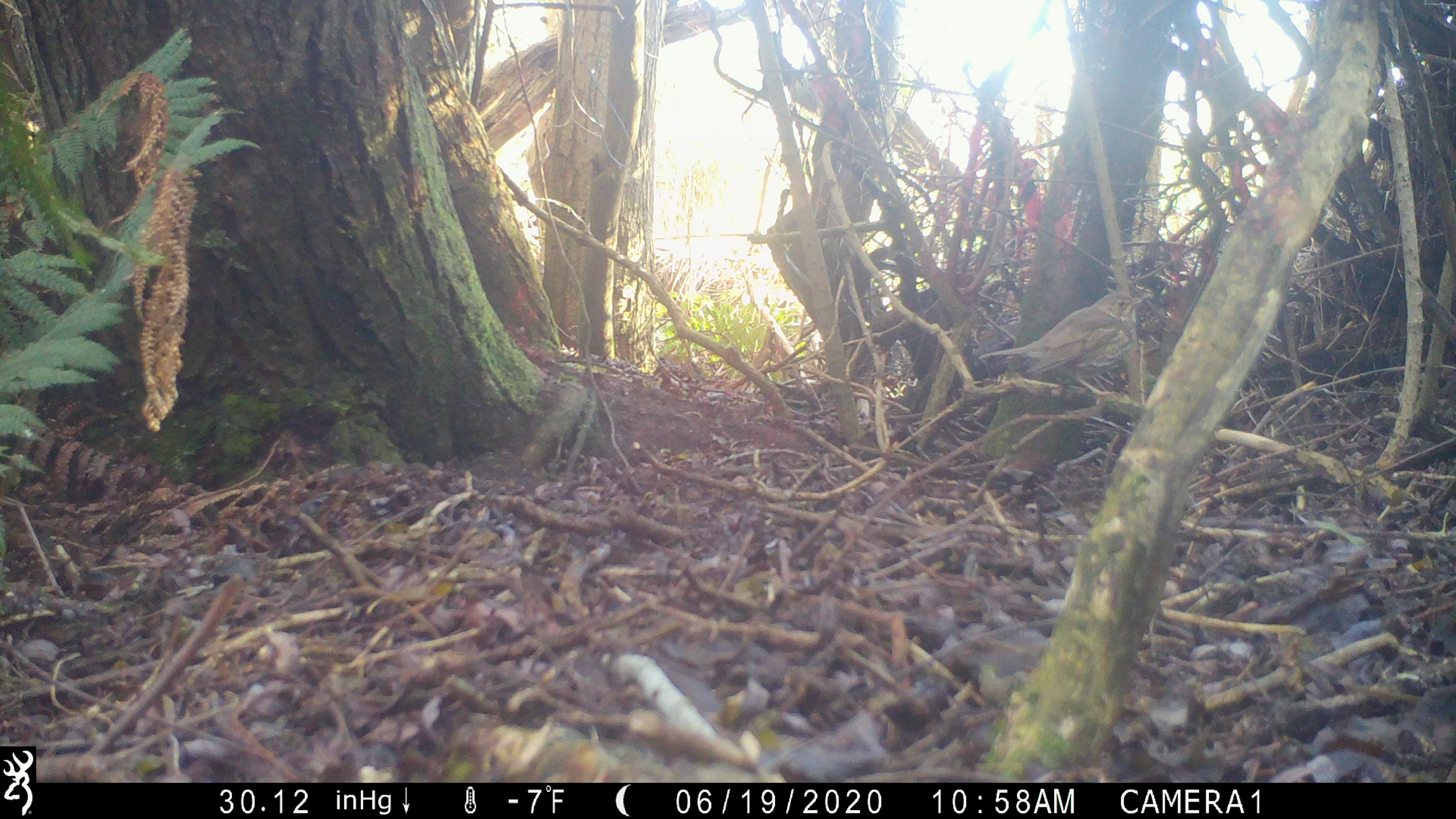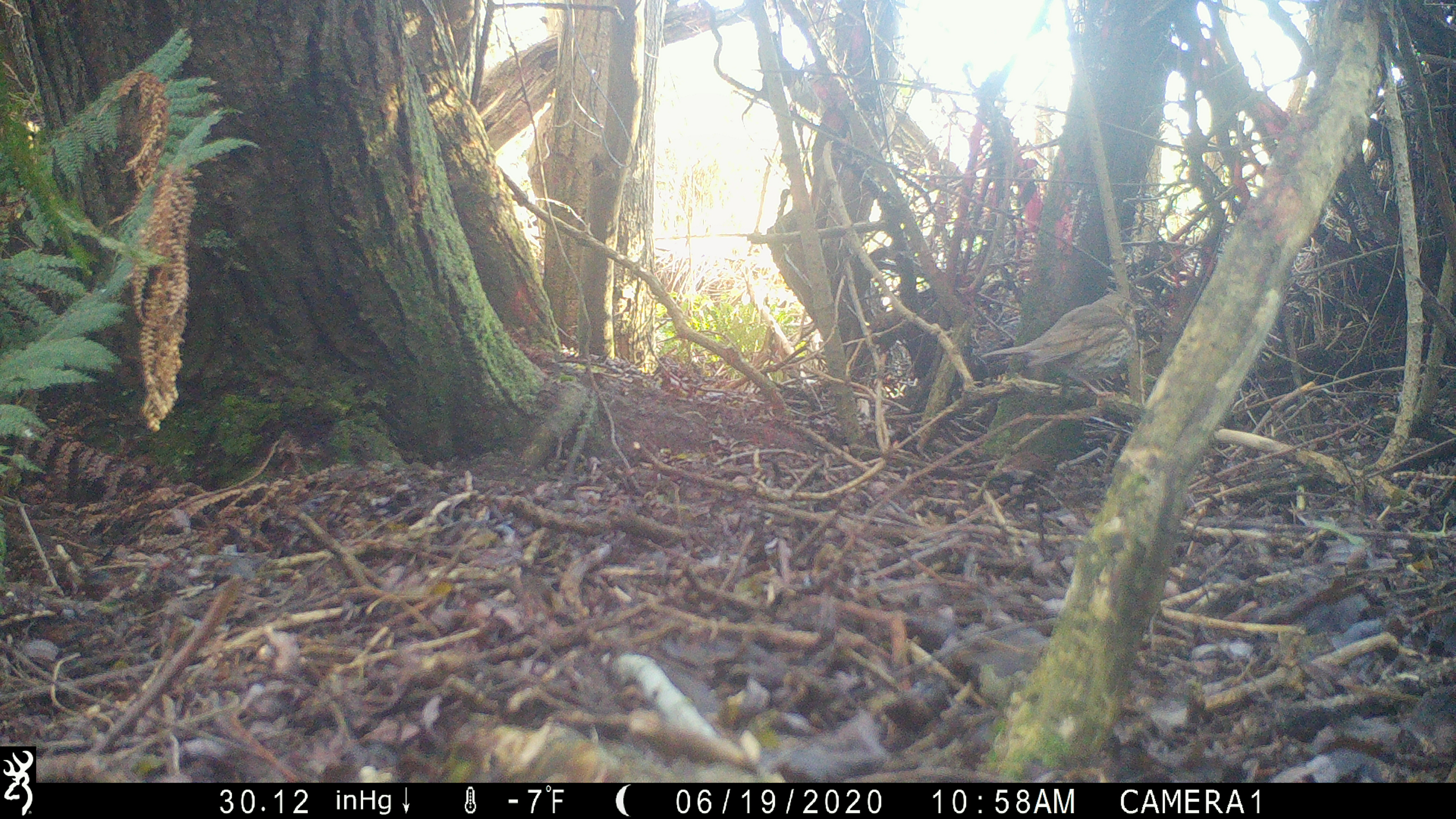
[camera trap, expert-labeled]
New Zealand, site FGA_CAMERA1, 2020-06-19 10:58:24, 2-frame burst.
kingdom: Animalia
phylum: Chordata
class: Aves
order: Passeriformes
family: Turdidae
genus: Turdus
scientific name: Turdus philomelos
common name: song thrush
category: thrush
Thrush (song thrush) (Turdus philomelos).